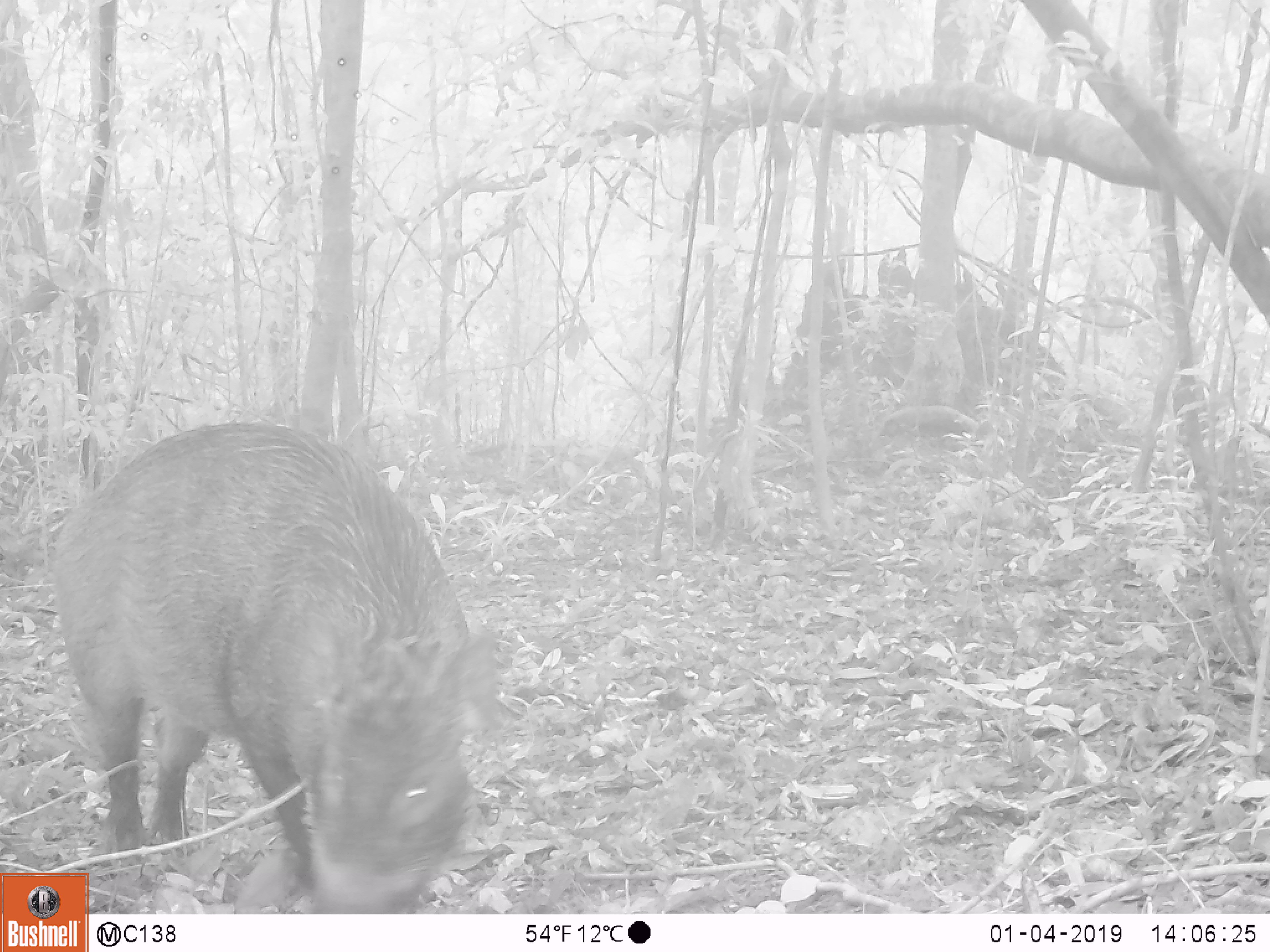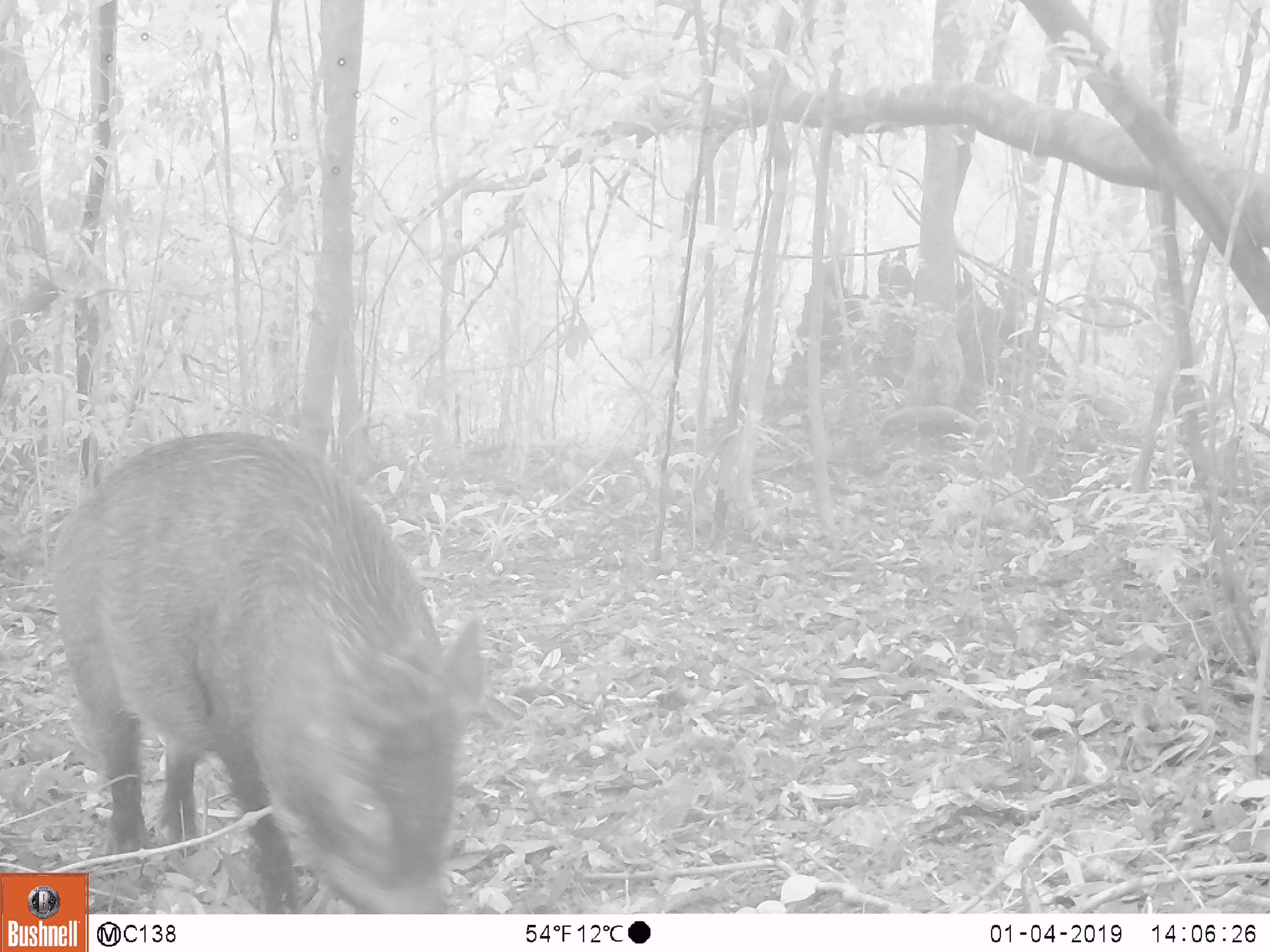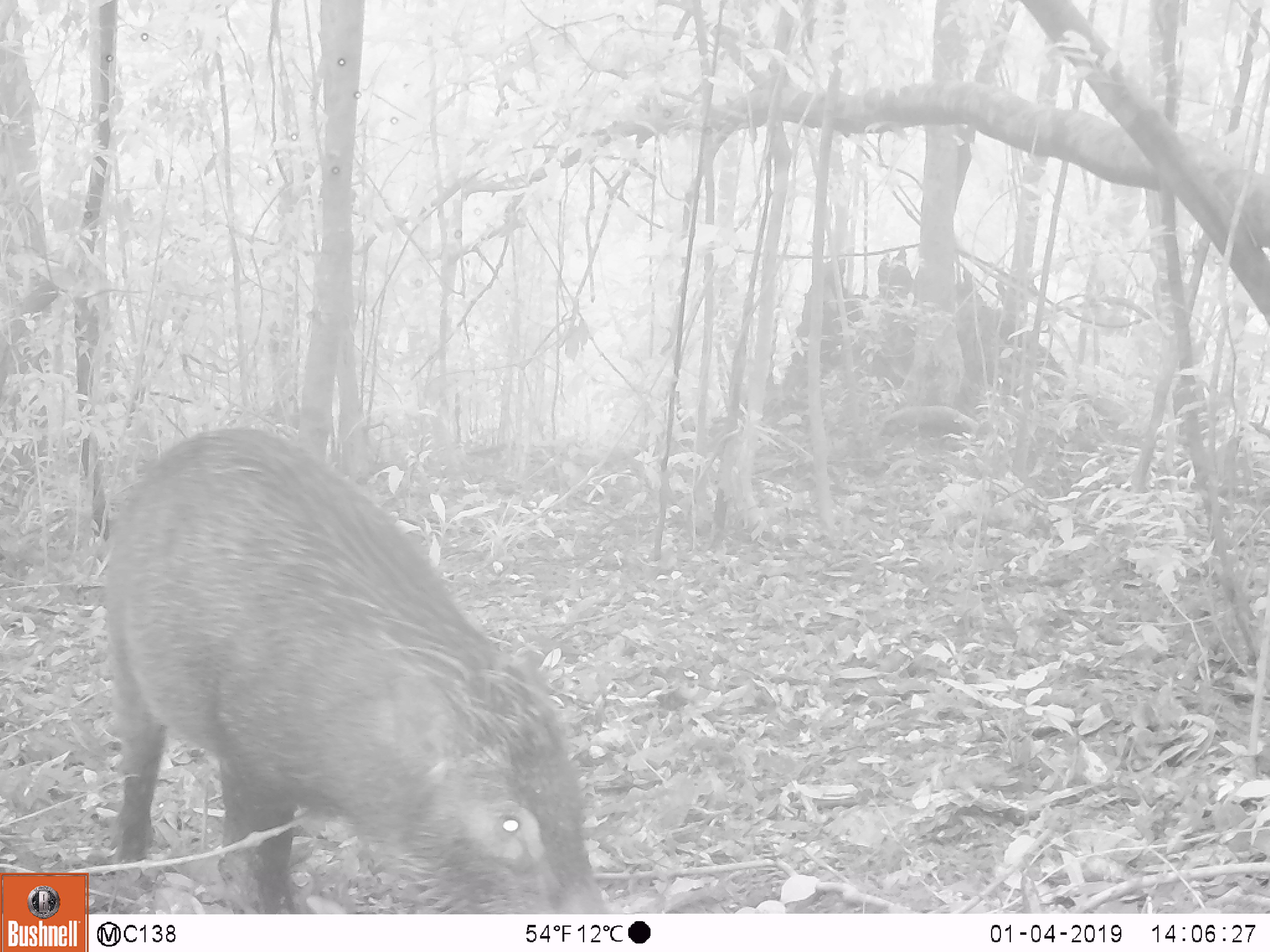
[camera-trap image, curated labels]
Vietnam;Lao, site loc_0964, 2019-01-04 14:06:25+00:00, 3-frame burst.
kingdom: Animalia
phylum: Chordata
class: Mammalia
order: Artiodactyla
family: Suidae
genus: Sus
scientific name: Sus scrofa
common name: eurasian wild pig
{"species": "eurasian wild pig (Sus scrofa)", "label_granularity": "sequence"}